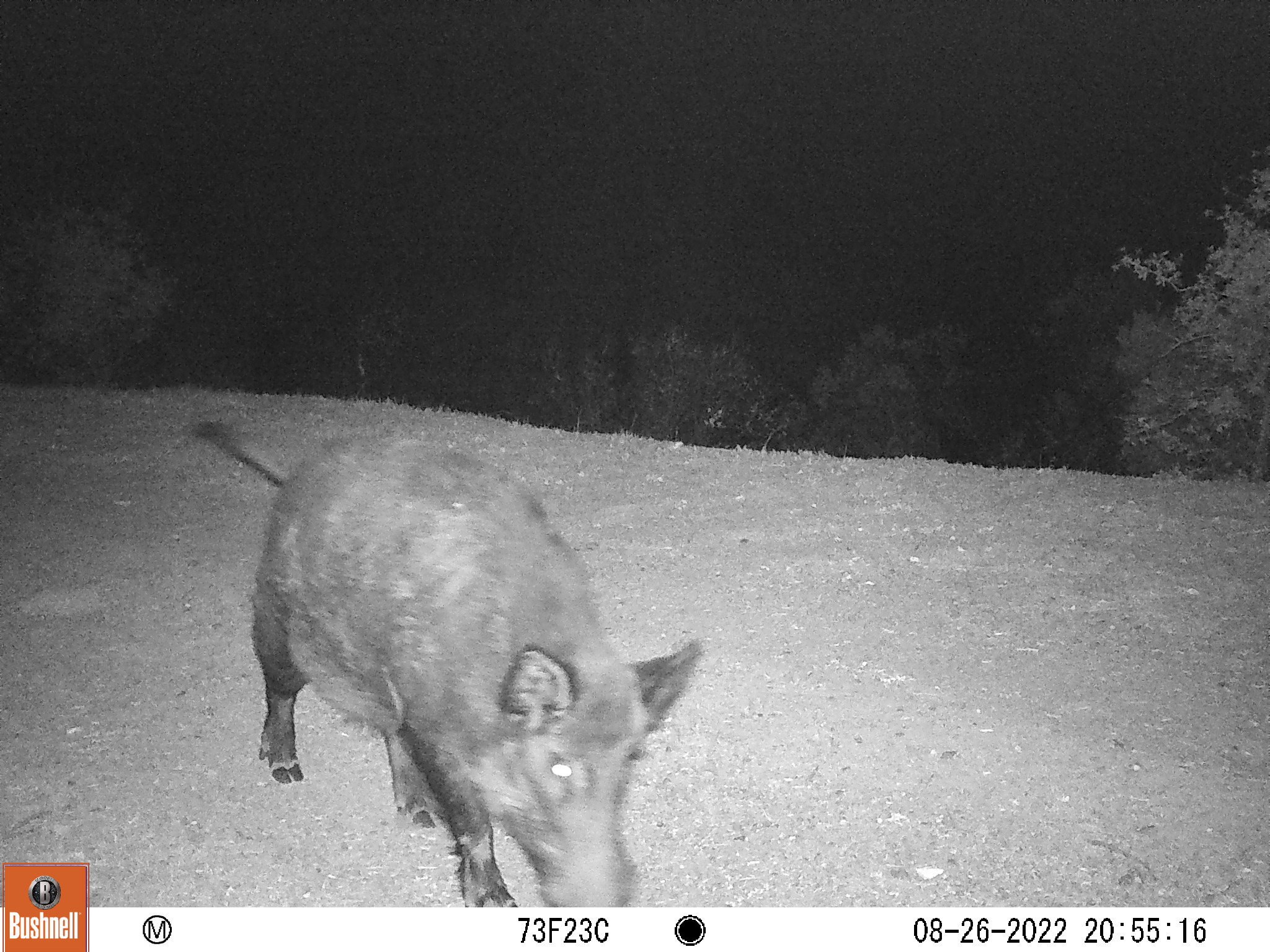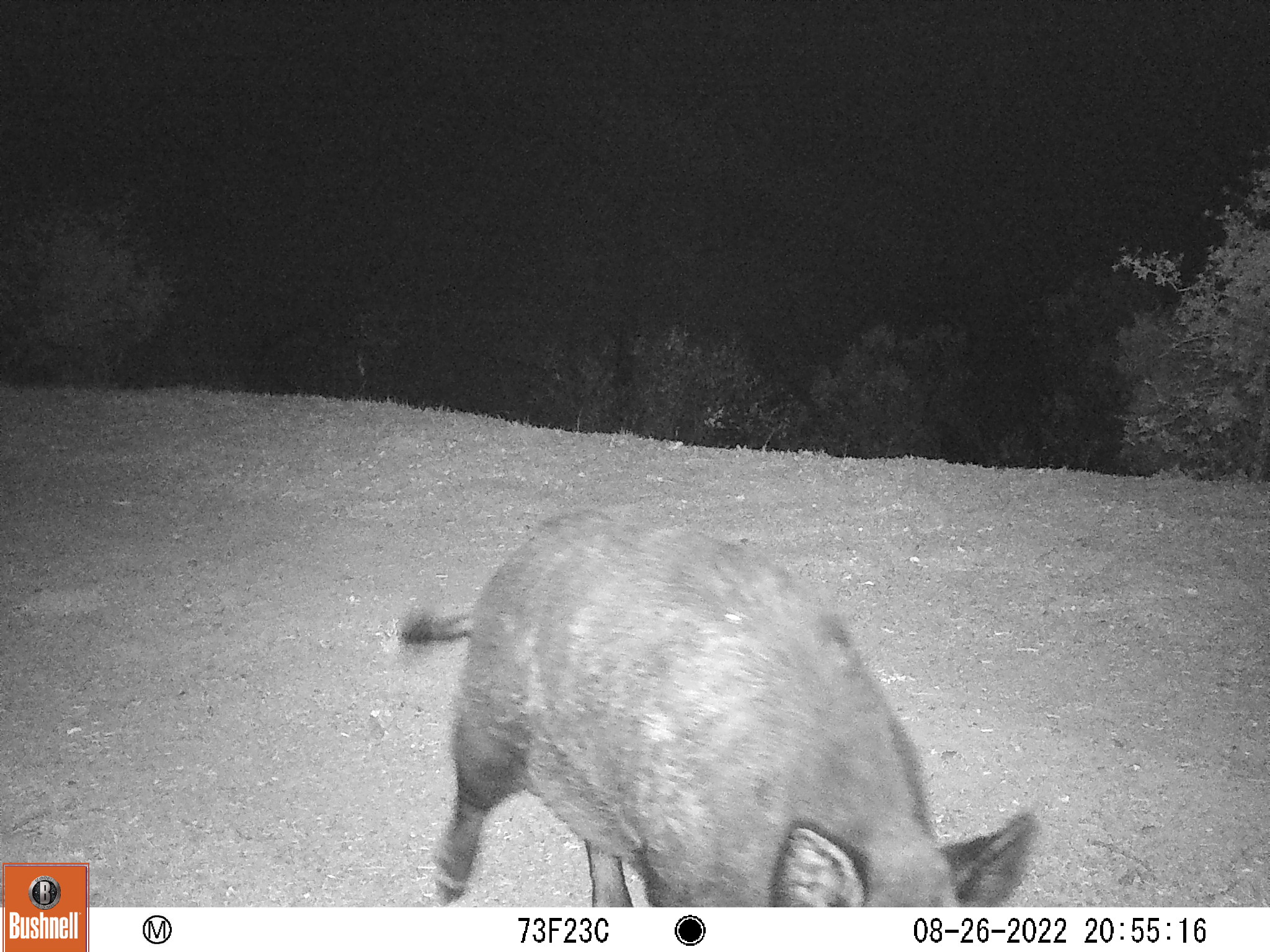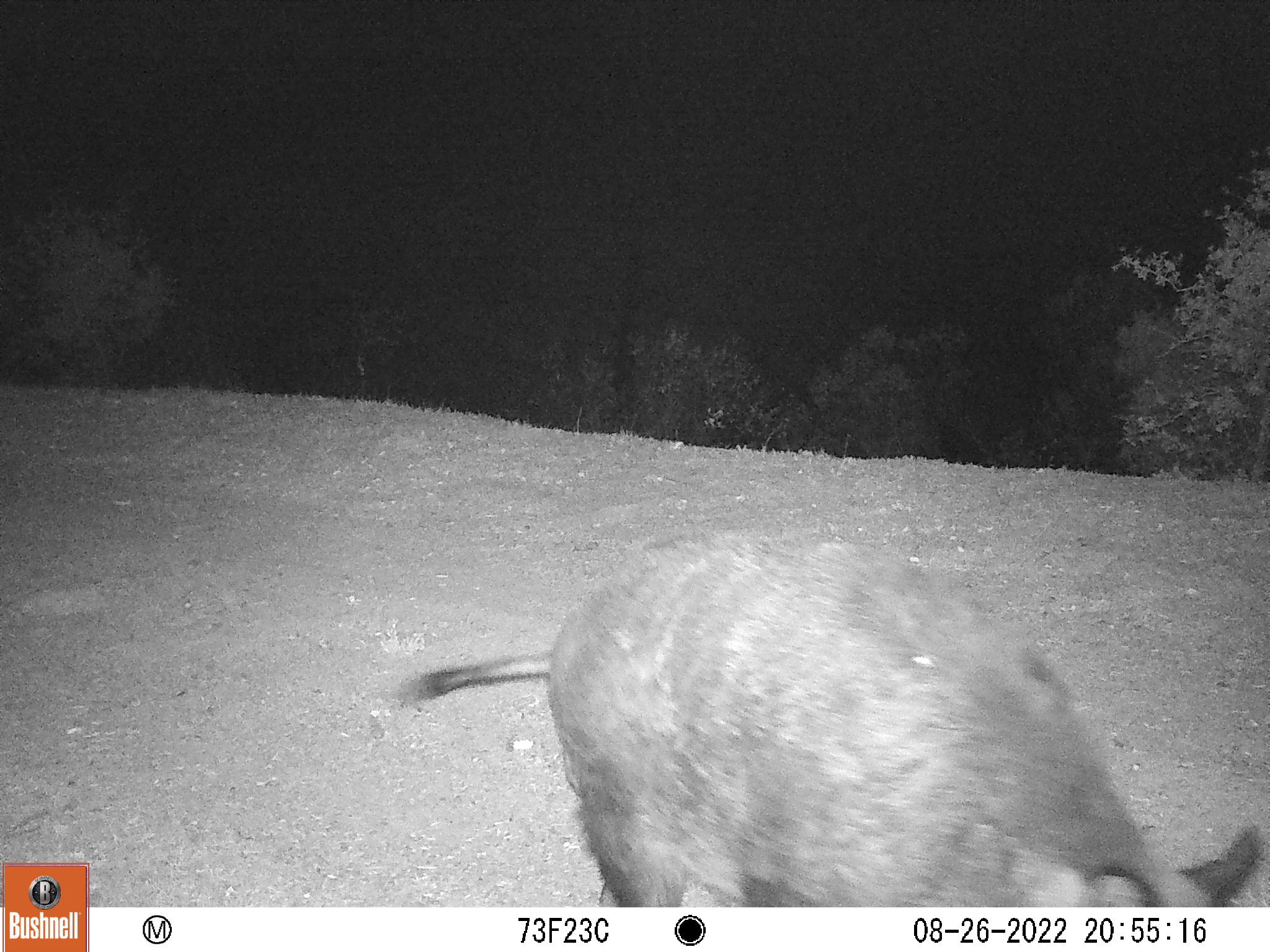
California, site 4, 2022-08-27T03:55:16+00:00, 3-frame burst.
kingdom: Animalia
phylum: Chordata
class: Mammalia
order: Artiodactyla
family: Suidae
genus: Sus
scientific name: Sus scrofa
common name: wild boar